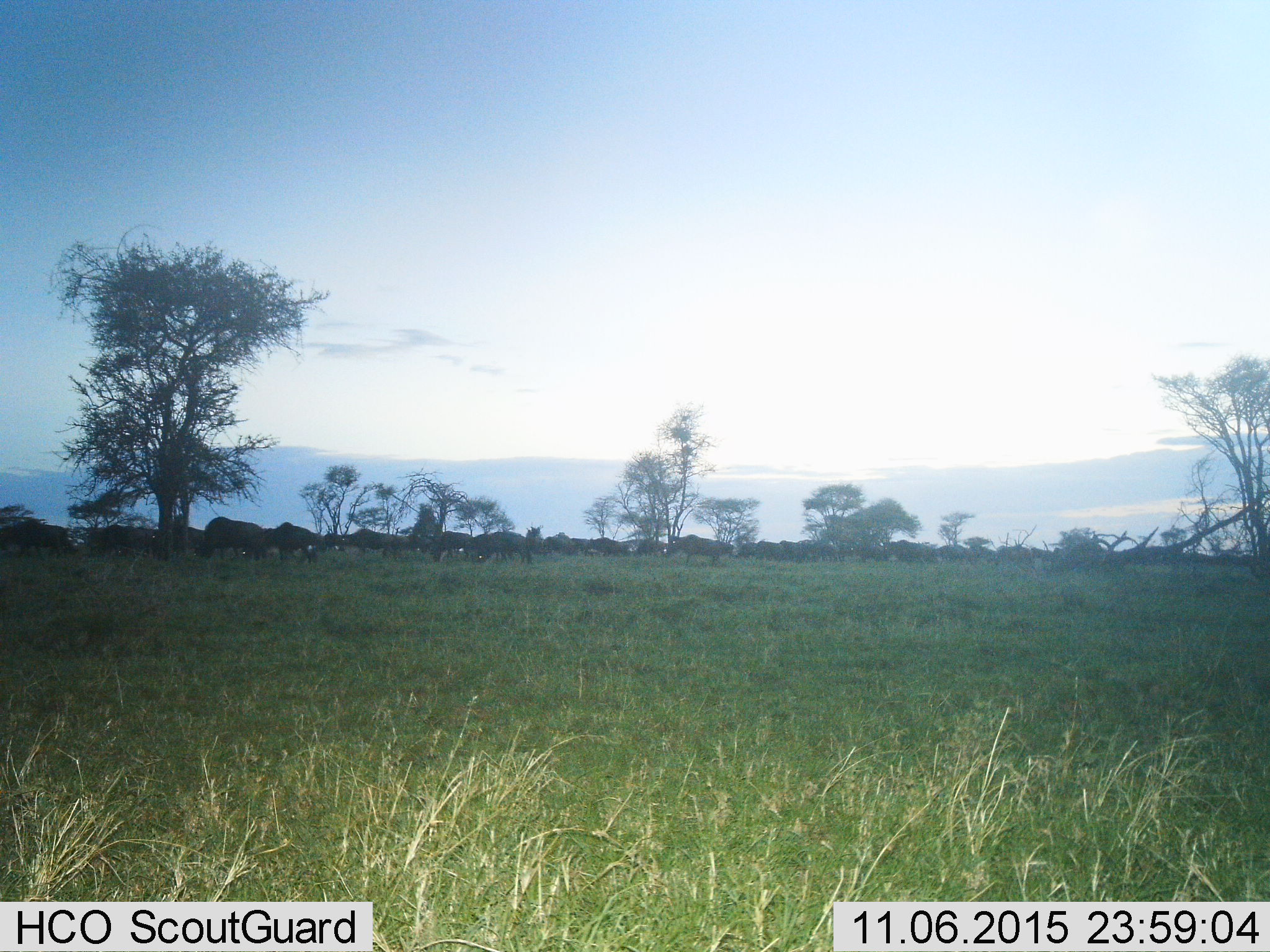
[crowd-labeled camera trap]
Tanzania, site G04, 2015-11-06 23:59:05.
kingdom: Animalia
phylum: Chordata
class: Mammalia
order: Artiodactyla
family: Bovidae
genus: Connochaetes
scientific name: Connochaetes taurinus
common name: blue wildebeest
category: wildebeest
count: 11-50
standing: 90%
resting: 20%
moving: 40%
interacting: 0%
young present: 20%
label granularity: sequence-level